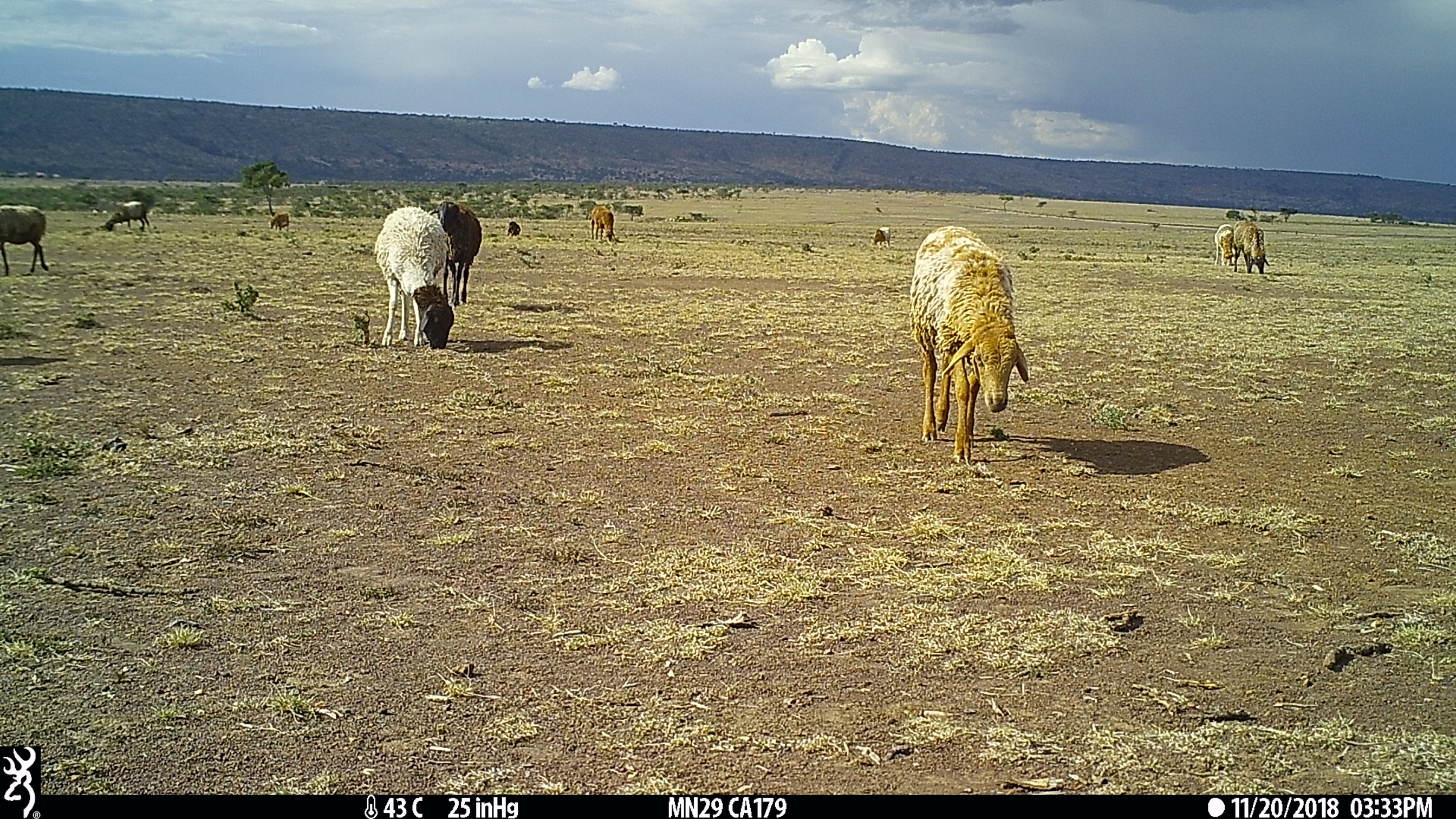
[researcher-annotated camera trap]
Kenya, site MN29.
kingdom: Animalia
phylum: Chordata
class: Mammalia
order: Artiodactyla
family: Bovidae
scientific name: Bovidae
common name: sheep or goat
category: shoat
Shoat (sheep or goat) (Bovidae).